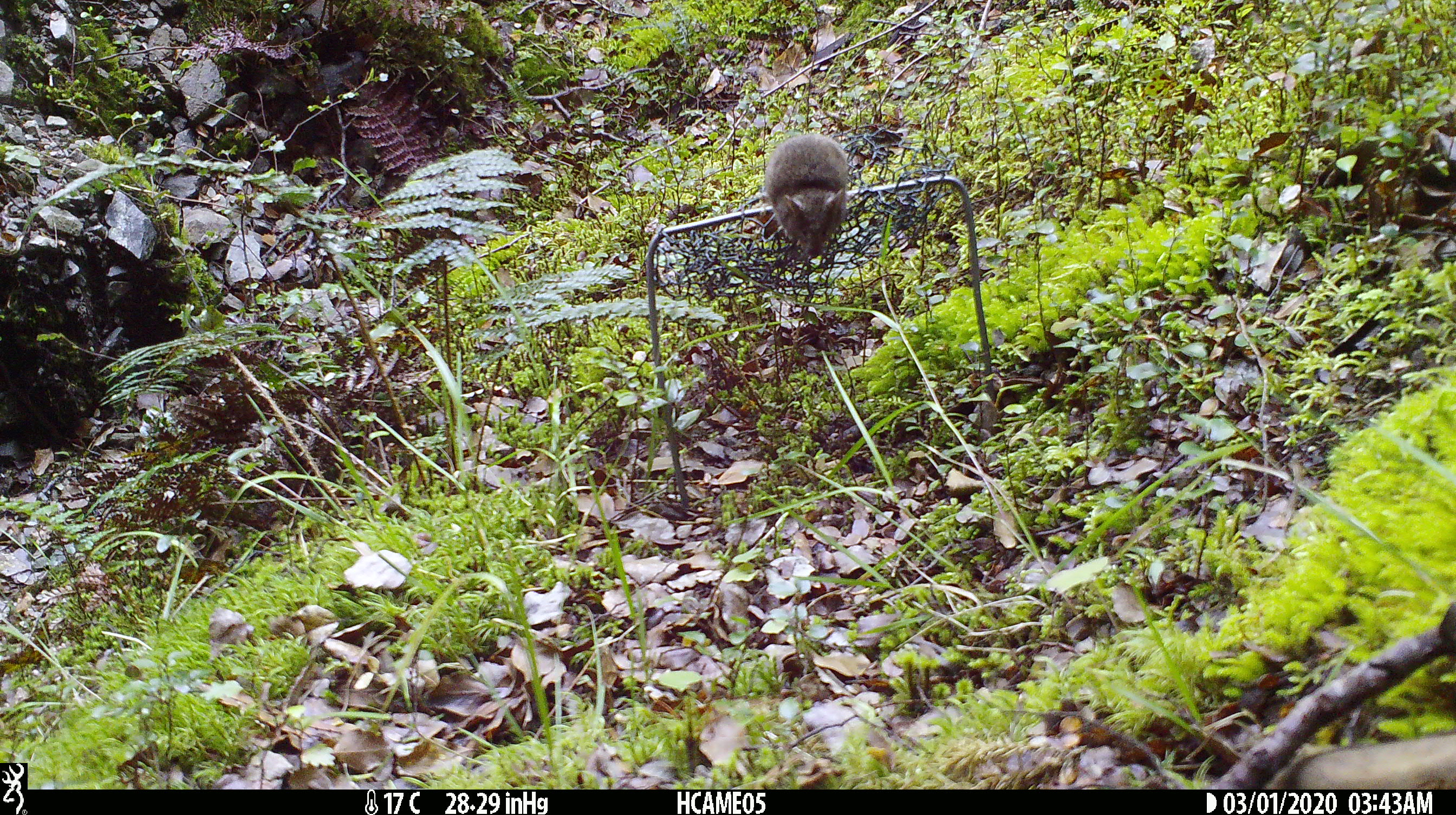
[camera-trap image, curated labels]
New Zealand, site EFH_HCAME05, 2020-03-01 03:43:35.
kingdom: Animalia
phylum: Chordata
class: Mammalia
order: Rodentia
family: Muridae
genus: Mus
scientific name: Mus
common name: mouse